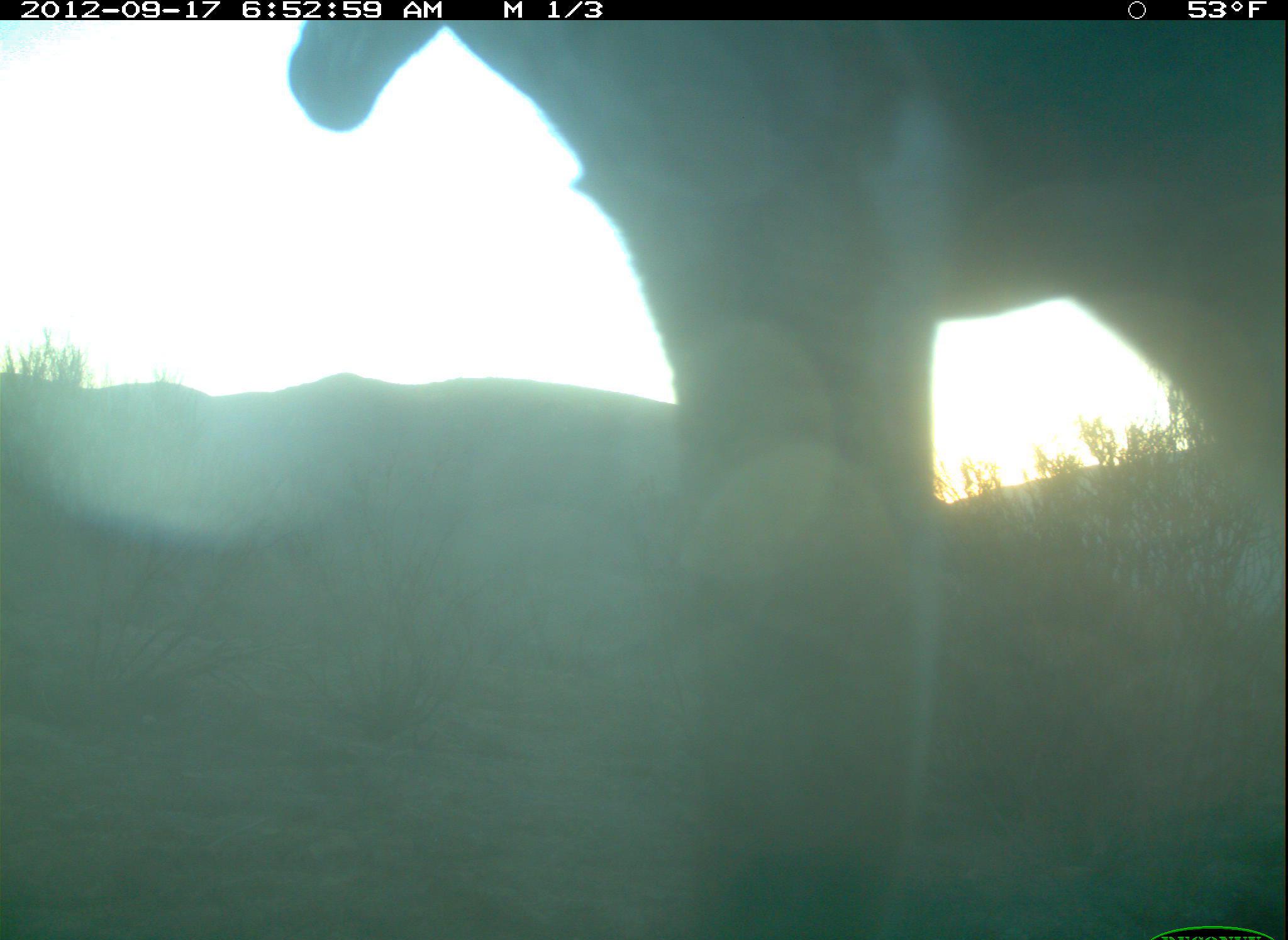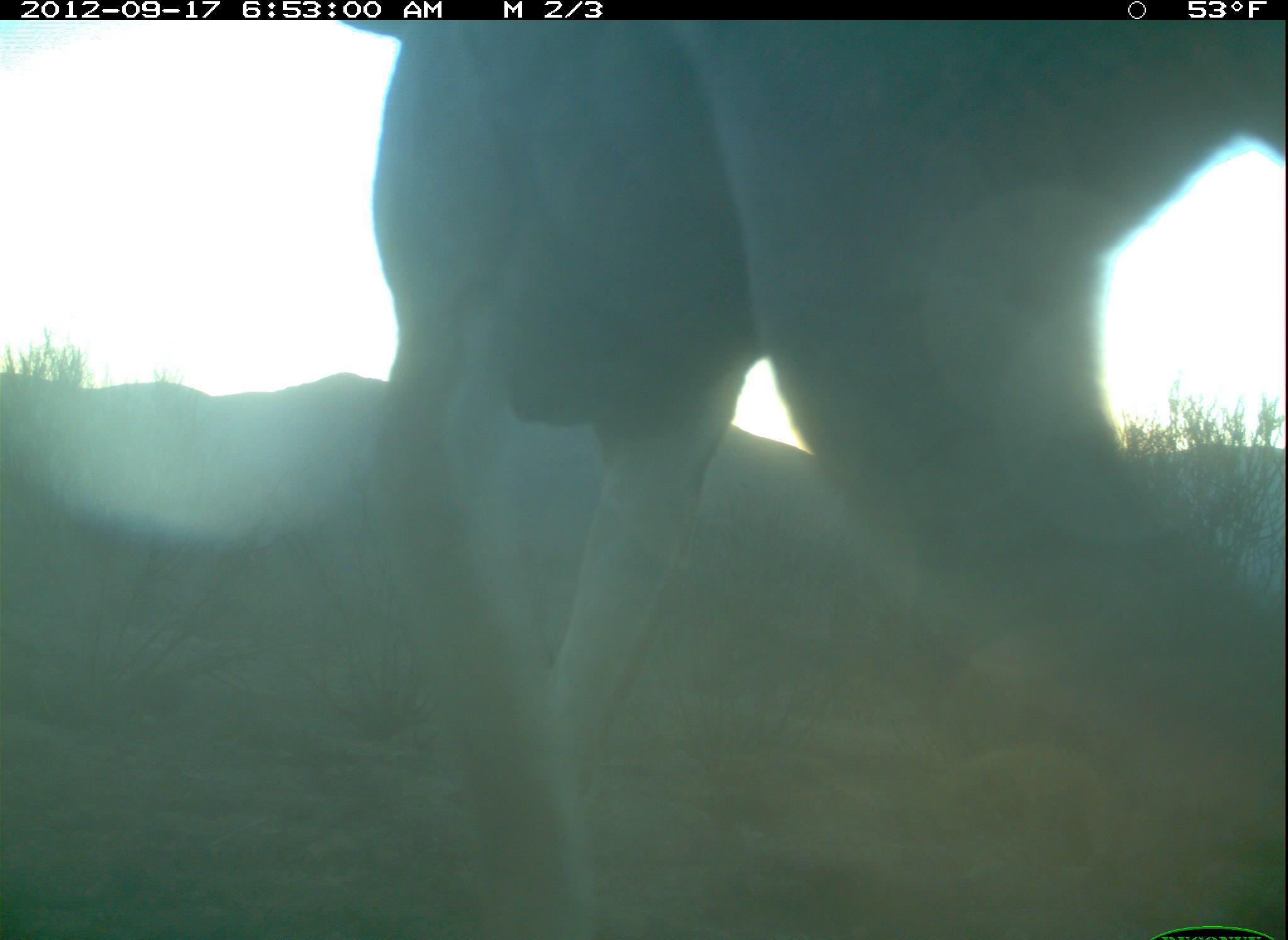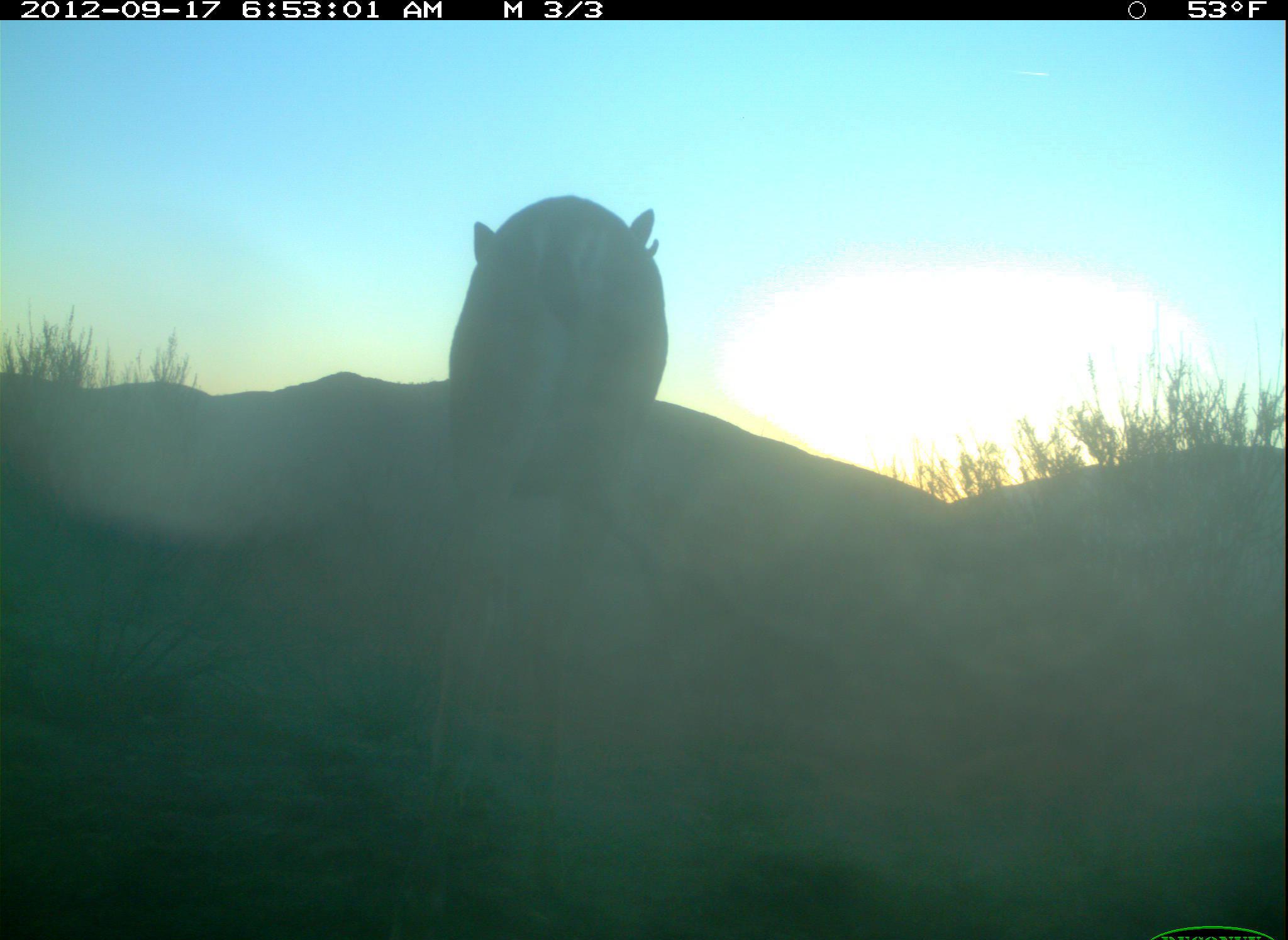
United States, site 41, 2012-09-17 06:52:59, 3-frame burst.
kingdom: Animalia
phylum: Chordata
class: Mammalia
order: Artiodactyla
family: Cervidae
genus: Odocoileus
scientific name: Odocoileus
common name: deer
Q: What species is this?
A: Deer (Odocoileus).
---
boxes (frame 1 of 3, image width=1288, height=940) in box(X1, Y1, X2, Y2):
deer: box(283, 20, 1287, 939)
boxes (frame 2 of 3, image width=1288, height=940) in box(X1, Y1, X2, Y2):
deer: box(335, 21, 1288, 937)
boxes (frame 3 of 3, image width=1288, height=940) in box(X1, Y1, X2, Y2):
deer: box(392, 194, 674, 933)